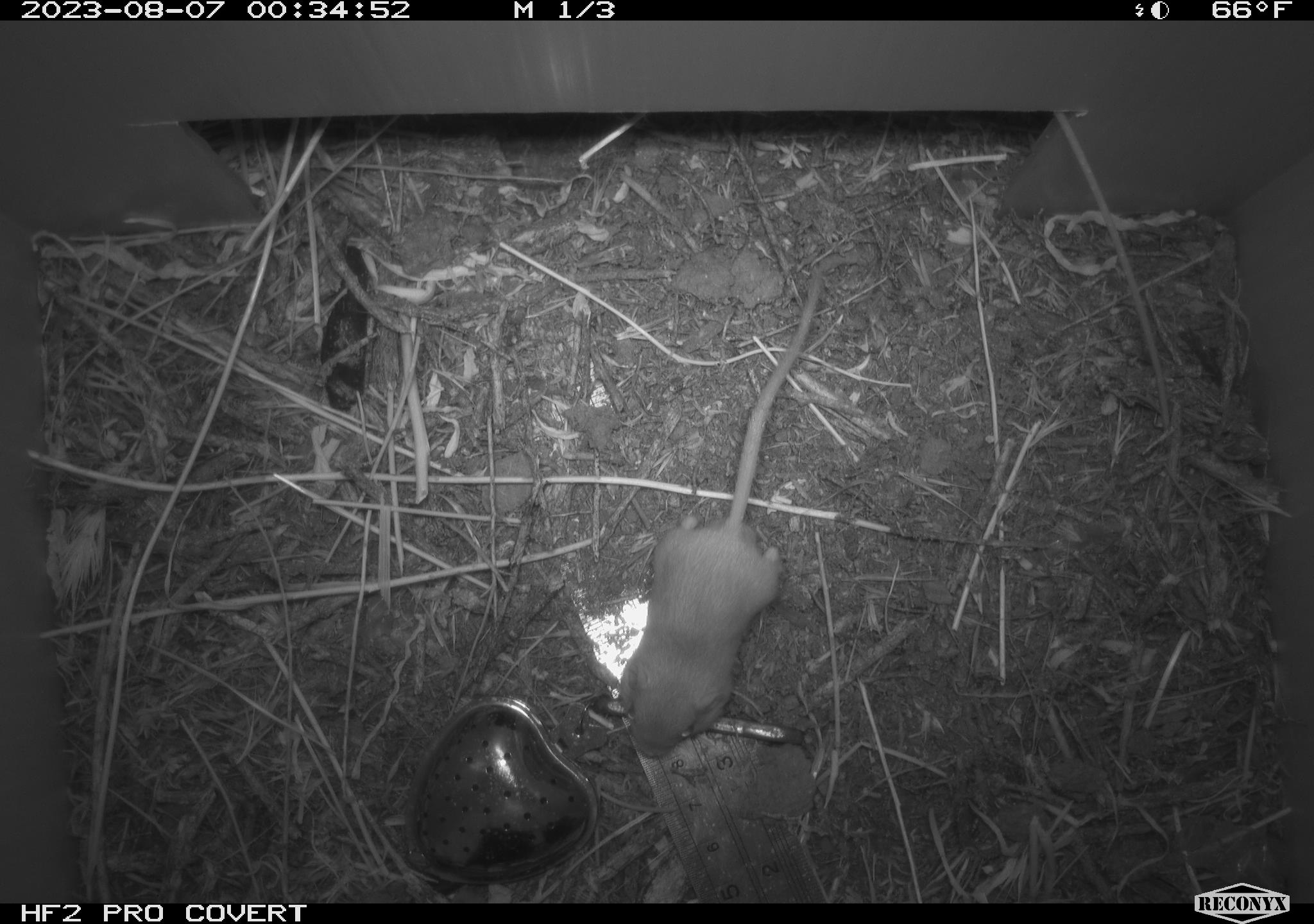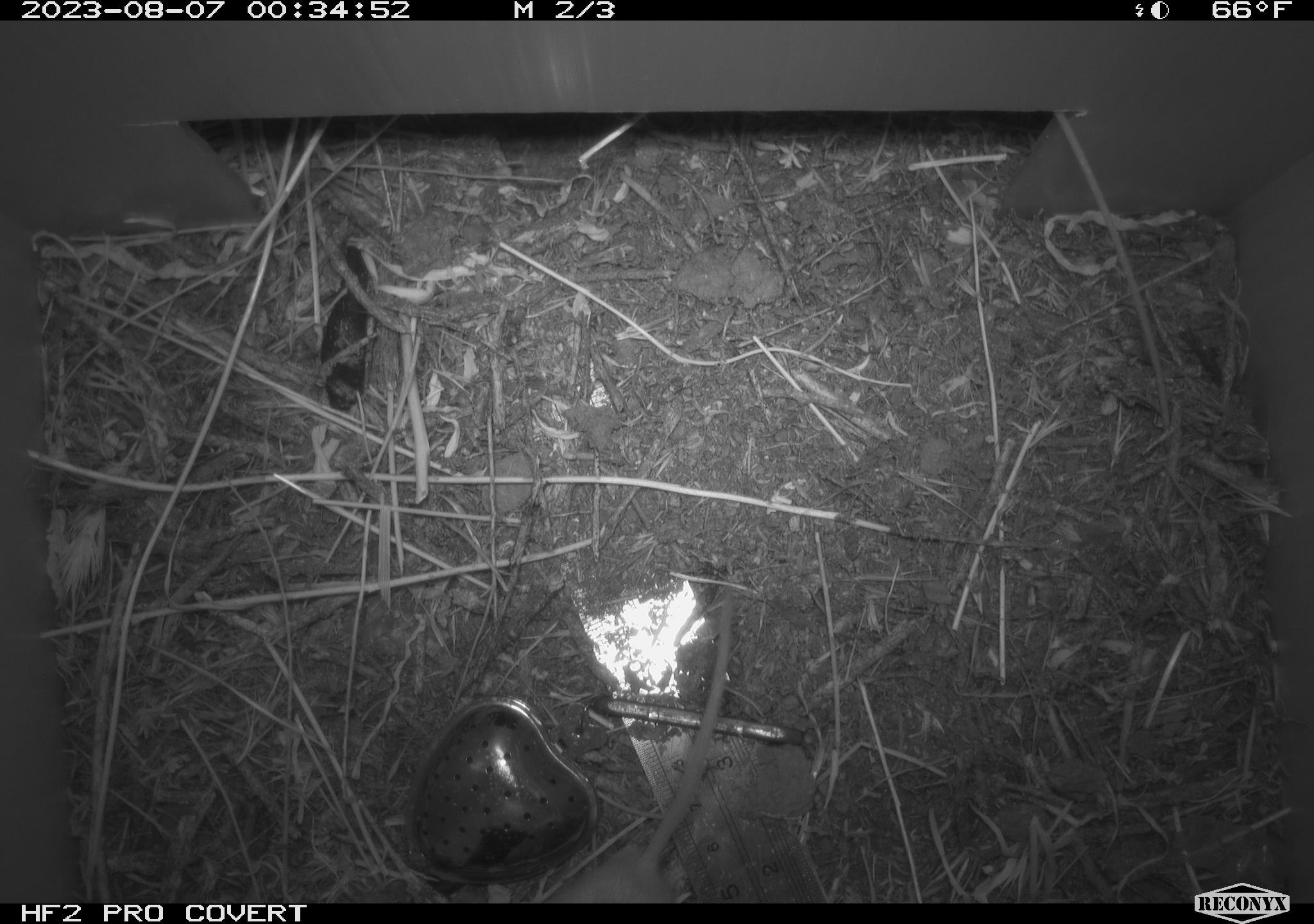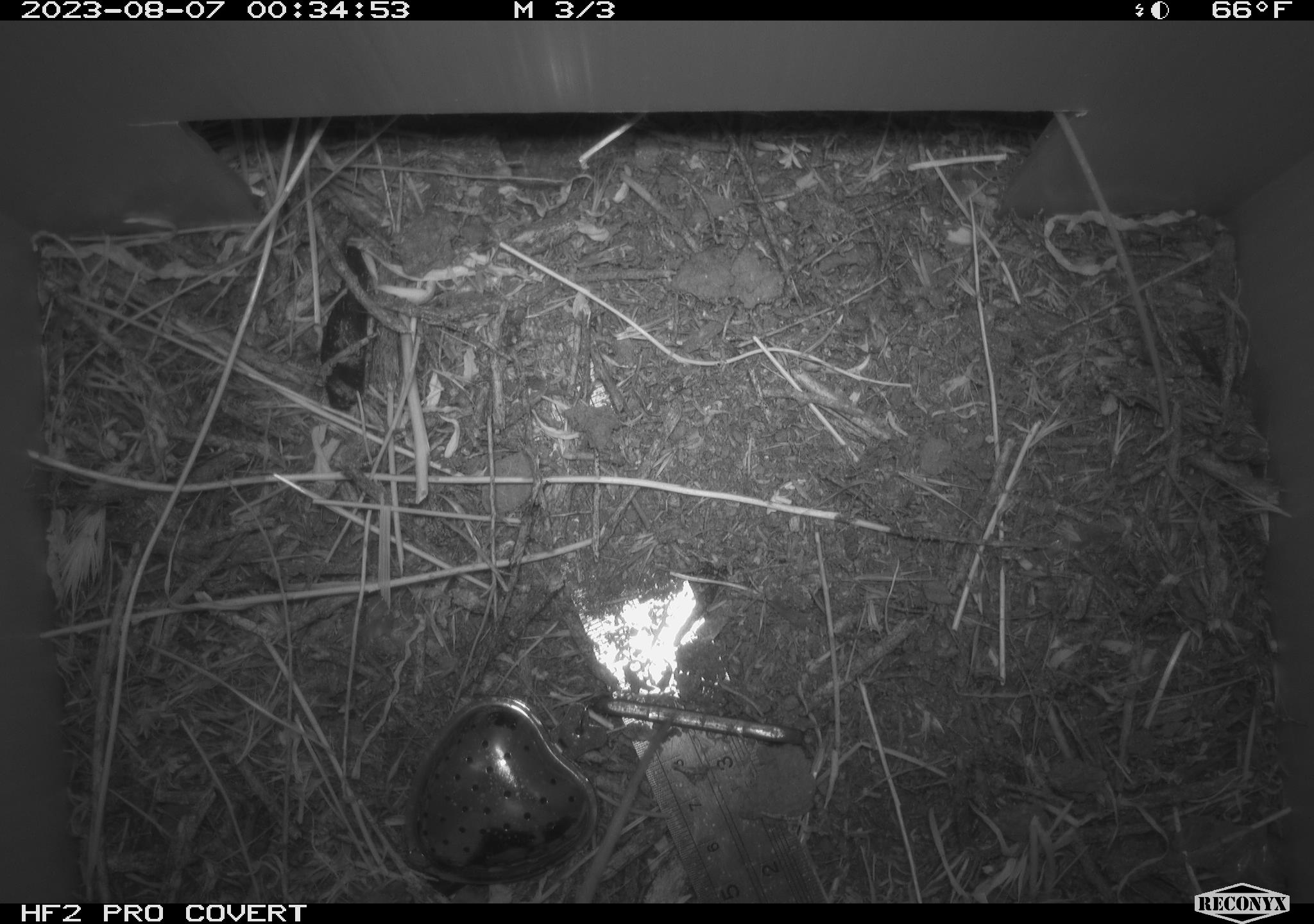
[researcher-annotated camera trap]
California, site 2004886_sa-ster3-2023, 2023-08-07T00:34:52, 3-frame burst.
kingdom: Animalia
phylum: Chordata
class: Mammalia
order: Rodentia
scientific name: Rodentia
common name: mouse species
Mouse species (Rodentia).